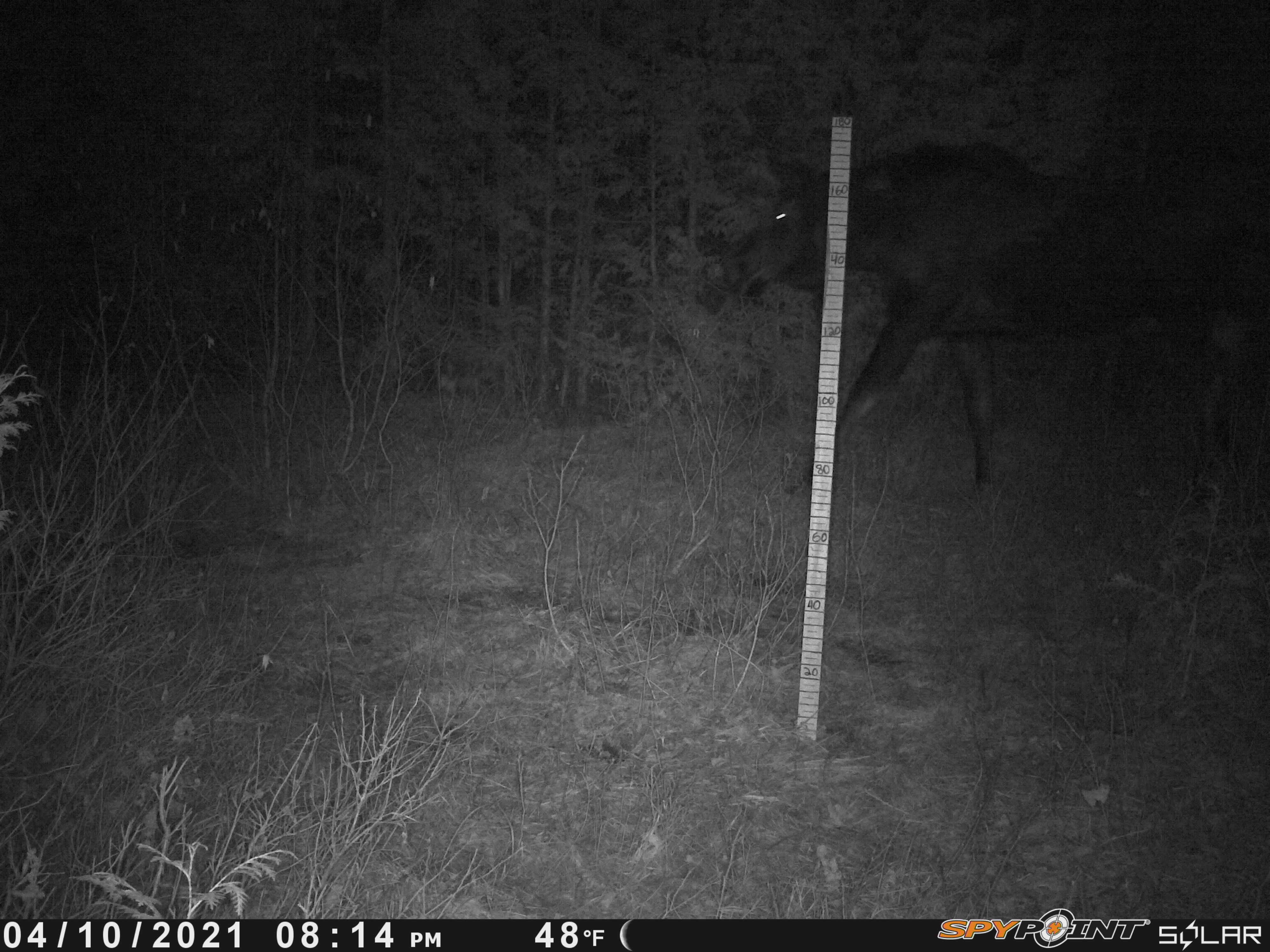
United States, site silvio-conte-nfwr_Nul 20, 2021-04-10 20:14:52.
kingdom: Animalia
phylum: Chordata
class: Mammalia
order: Artiodactyla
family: Cervidae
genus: Alces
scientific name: Alces alces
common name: moose